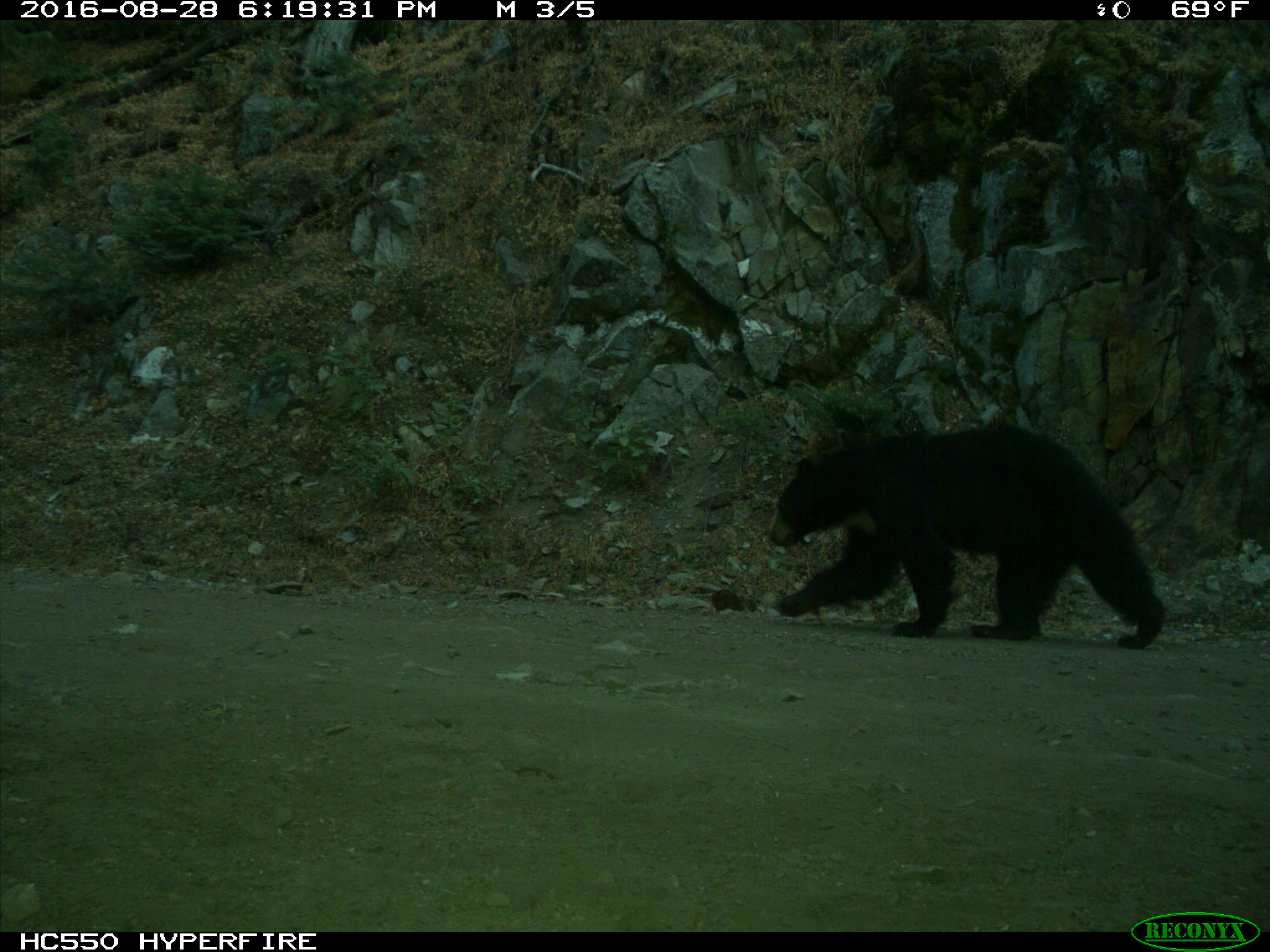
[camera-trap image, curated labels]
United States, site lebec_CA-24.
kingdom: Animalia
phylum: Chordata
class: Mammalia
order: Carnivora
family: Ursidae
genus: Ursus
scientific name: Ursus americanus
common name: american black bear